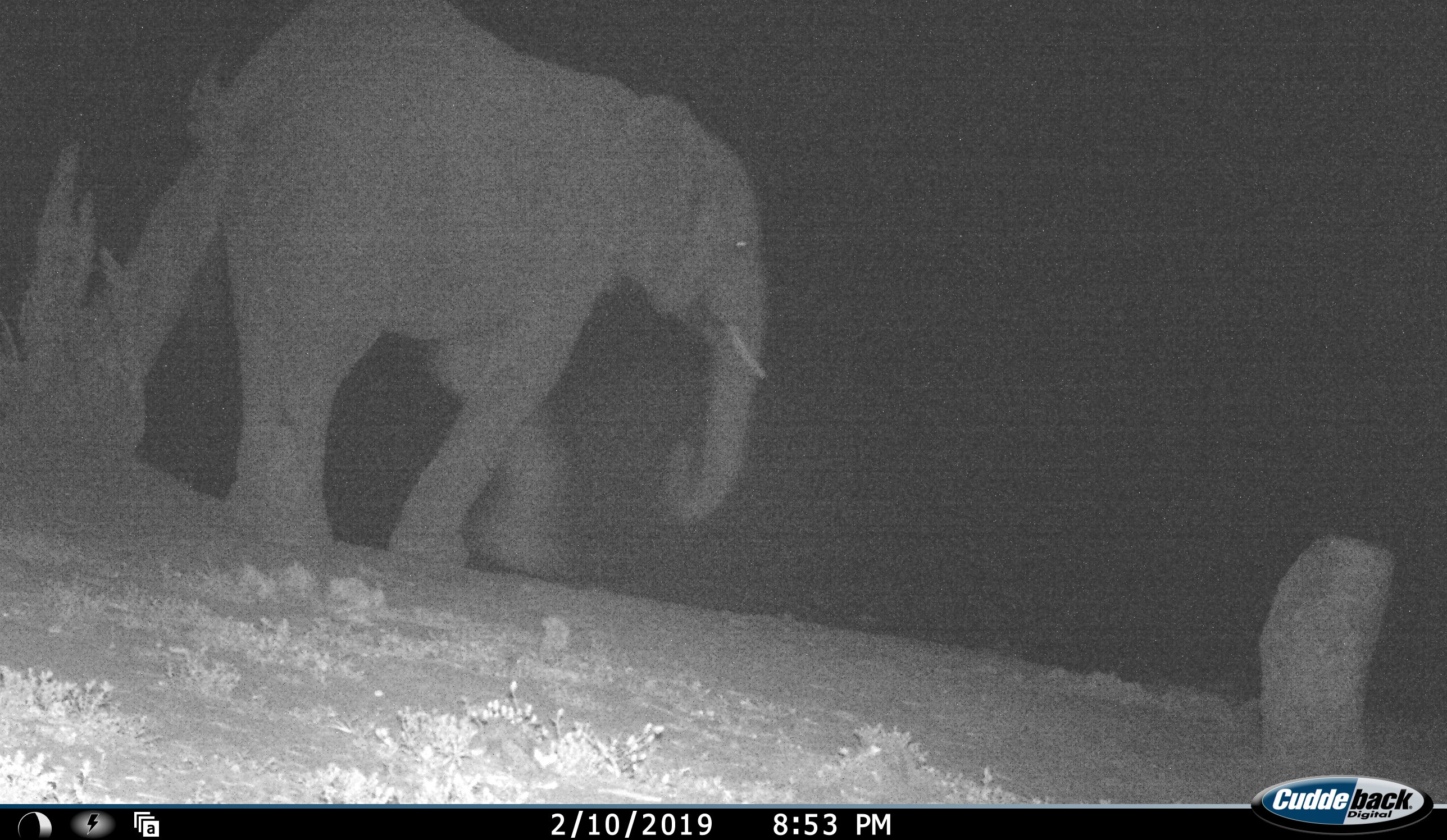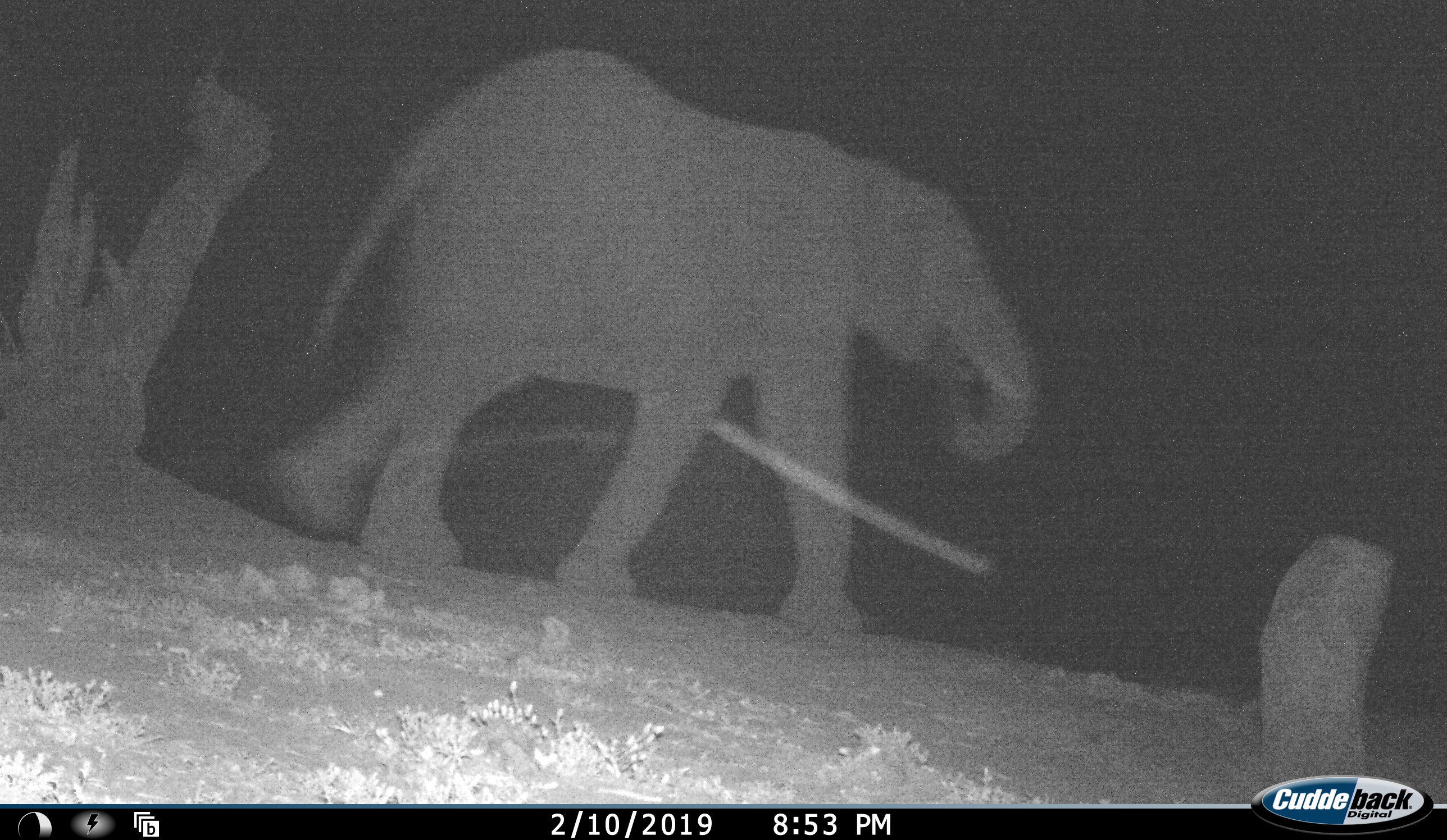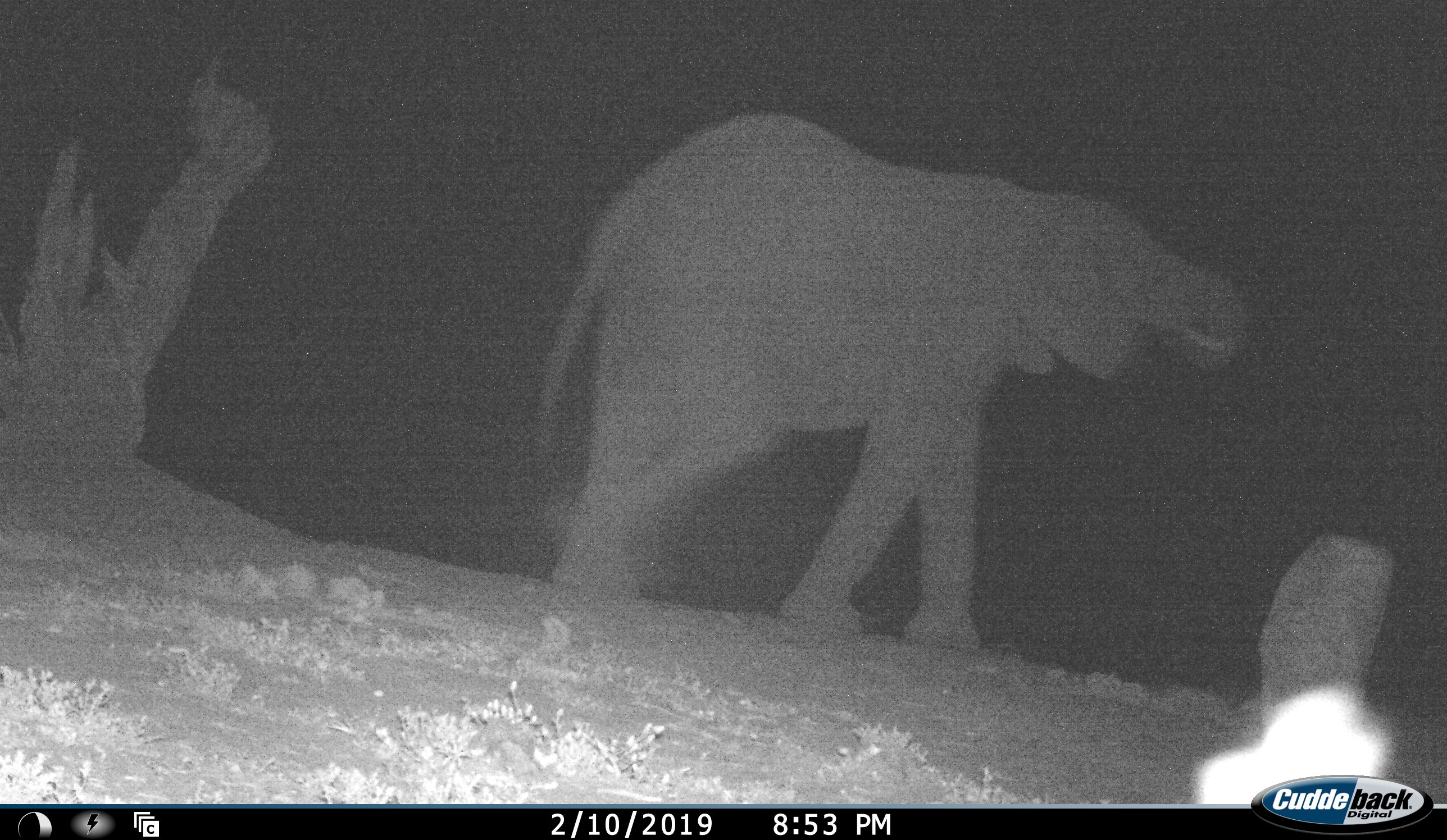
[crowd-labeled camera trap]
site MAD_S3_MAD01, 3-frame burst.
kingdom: Animalia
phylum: Chordata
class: Mammalia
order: Proboscidea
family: Elephantidae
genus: Loxodonta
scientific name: Loxodonta africana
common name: african bush elephant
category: elephant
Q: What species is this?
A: Elephant (african bush elephant) (Loxodonta africana).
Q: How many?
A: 1.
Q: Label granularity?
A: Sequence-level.